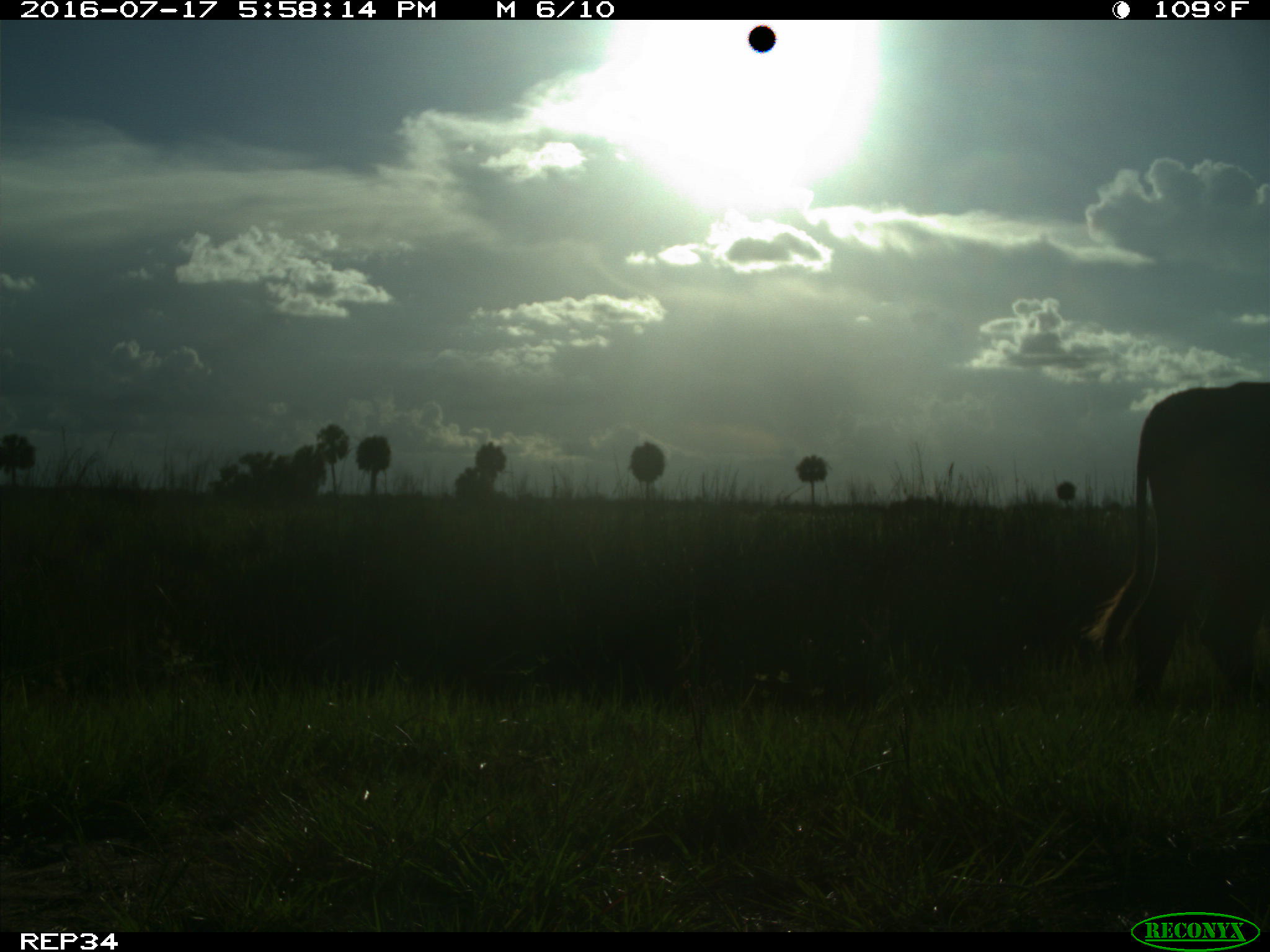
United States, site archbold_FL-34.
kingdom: Animalia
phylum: Chordata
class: Mammalia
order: Artiodactyla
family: Bovidae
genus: Bos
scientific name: Bos taurus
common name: domestic cow